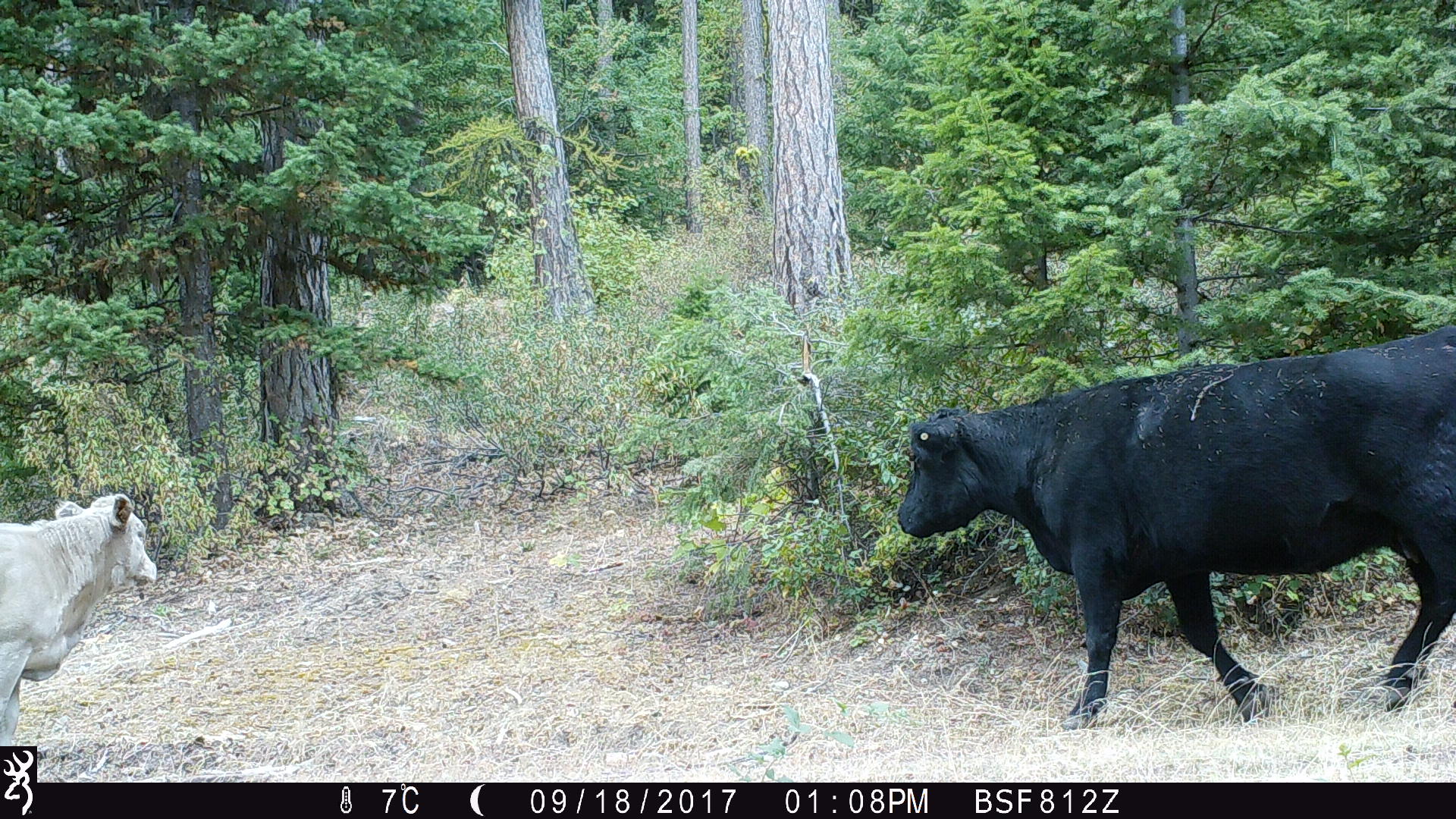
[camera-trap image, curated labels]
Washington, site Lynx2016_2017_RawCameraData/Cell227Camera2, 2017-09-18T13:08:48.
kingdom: Animalia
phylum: Chordata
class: Mammalia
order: Artiodactyla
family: Bovidae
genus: Bos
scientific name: Bos taurus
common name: domestic cattle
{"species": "domestic cattle (Bos taurus)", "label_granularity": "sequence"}